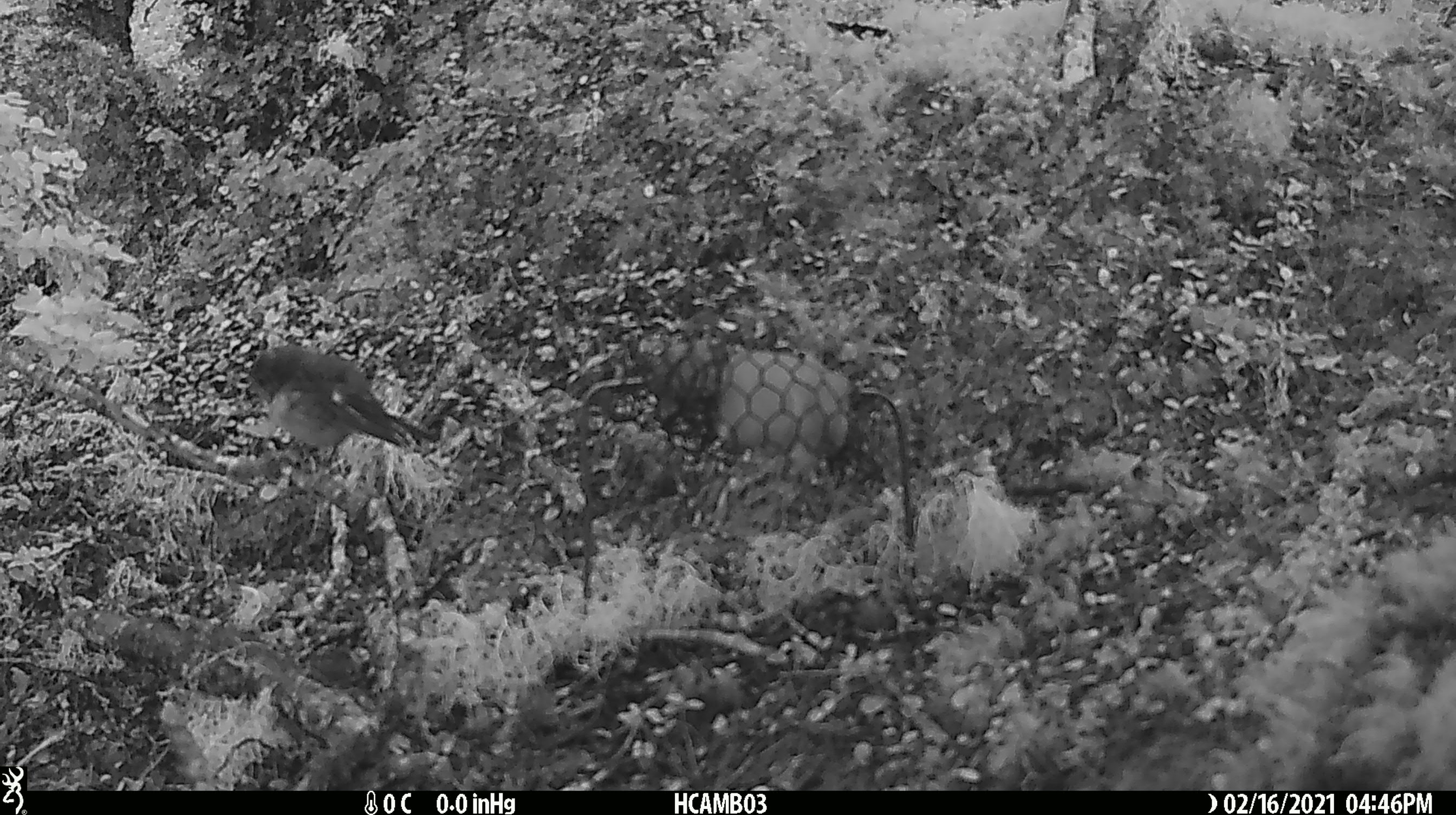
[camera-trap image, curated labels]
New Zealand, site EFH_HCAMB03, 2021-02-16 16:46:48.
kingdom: Animalia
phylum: Chordata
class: Aves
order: Passeriformes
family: Petroicidae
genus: Petroica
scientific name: Petroica macrocephala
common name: tomtit